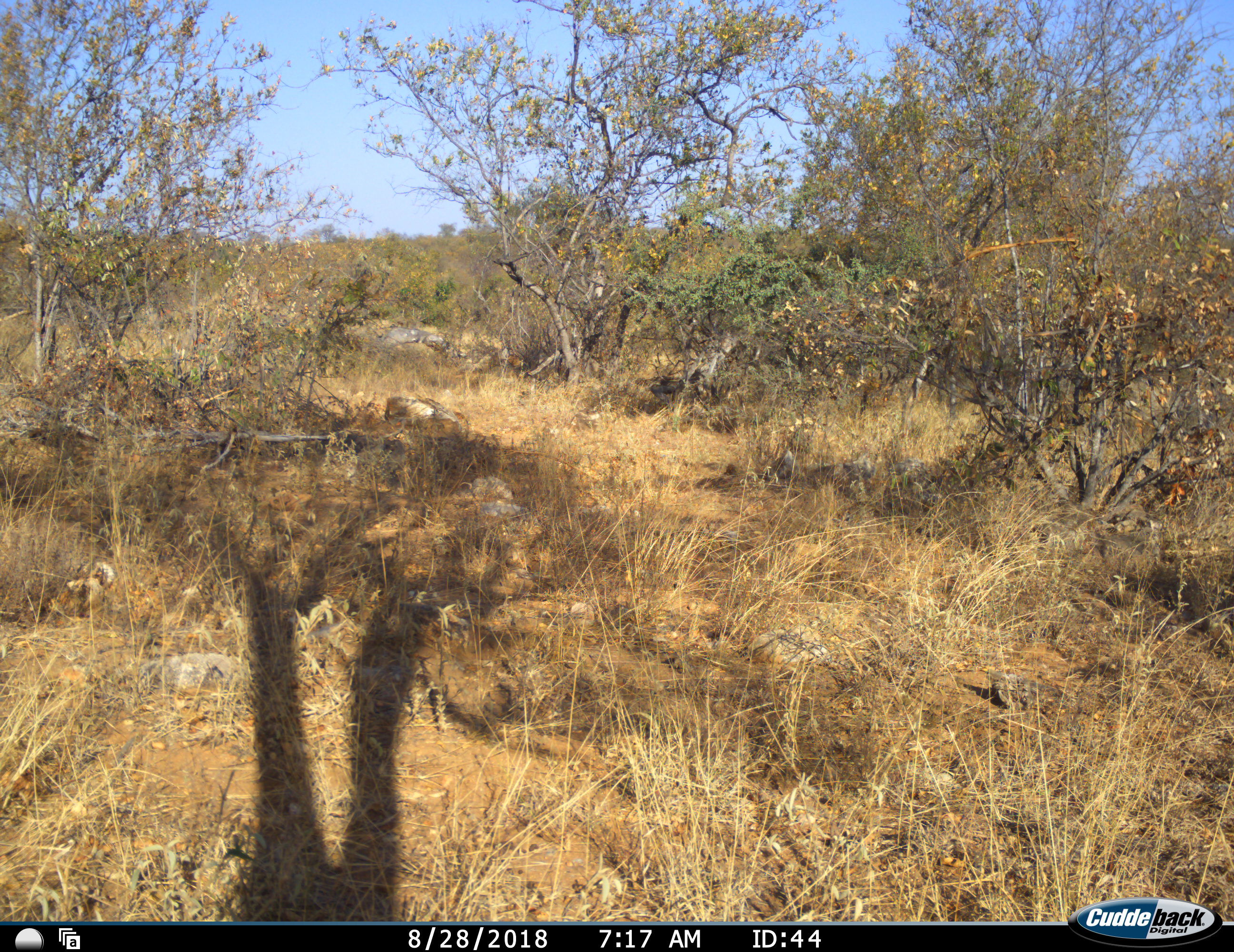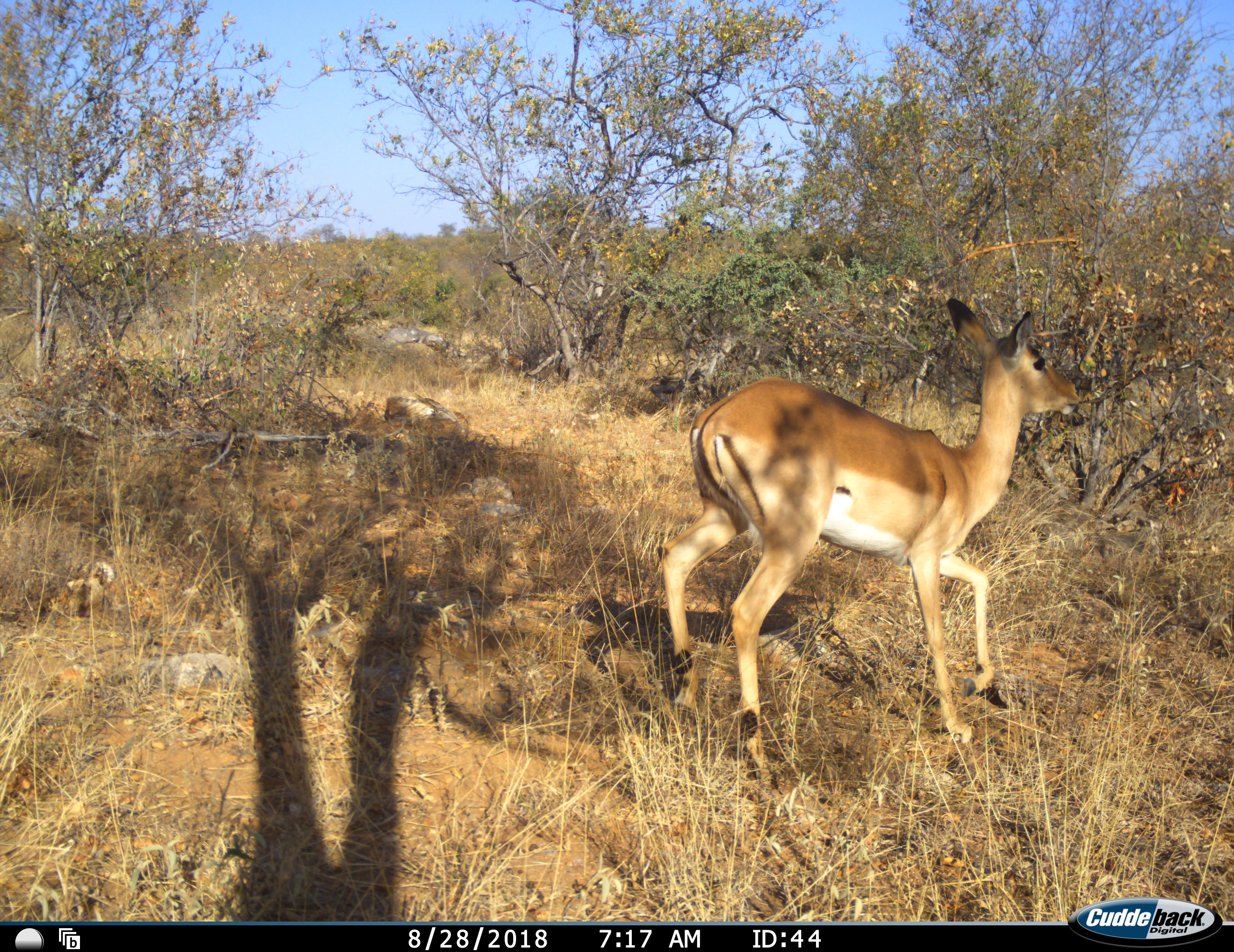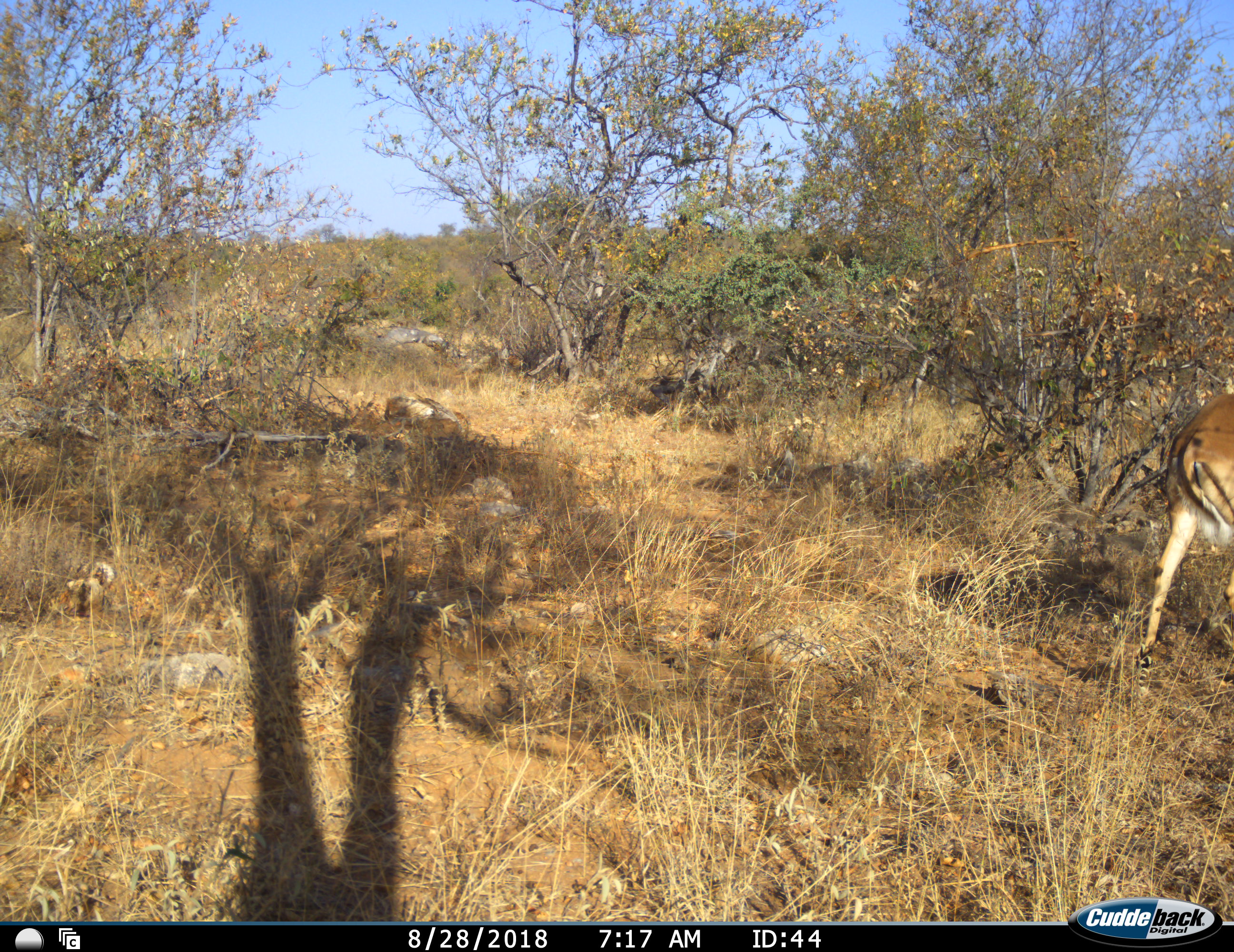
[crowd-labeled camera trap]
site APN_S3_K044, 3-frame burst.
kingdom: Animalia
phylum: Chordata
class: Mammalia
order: Artiodactyla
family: Bovidae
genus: Aepyceros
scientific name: Aepyceros melampus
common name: impala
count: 1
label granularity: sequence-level